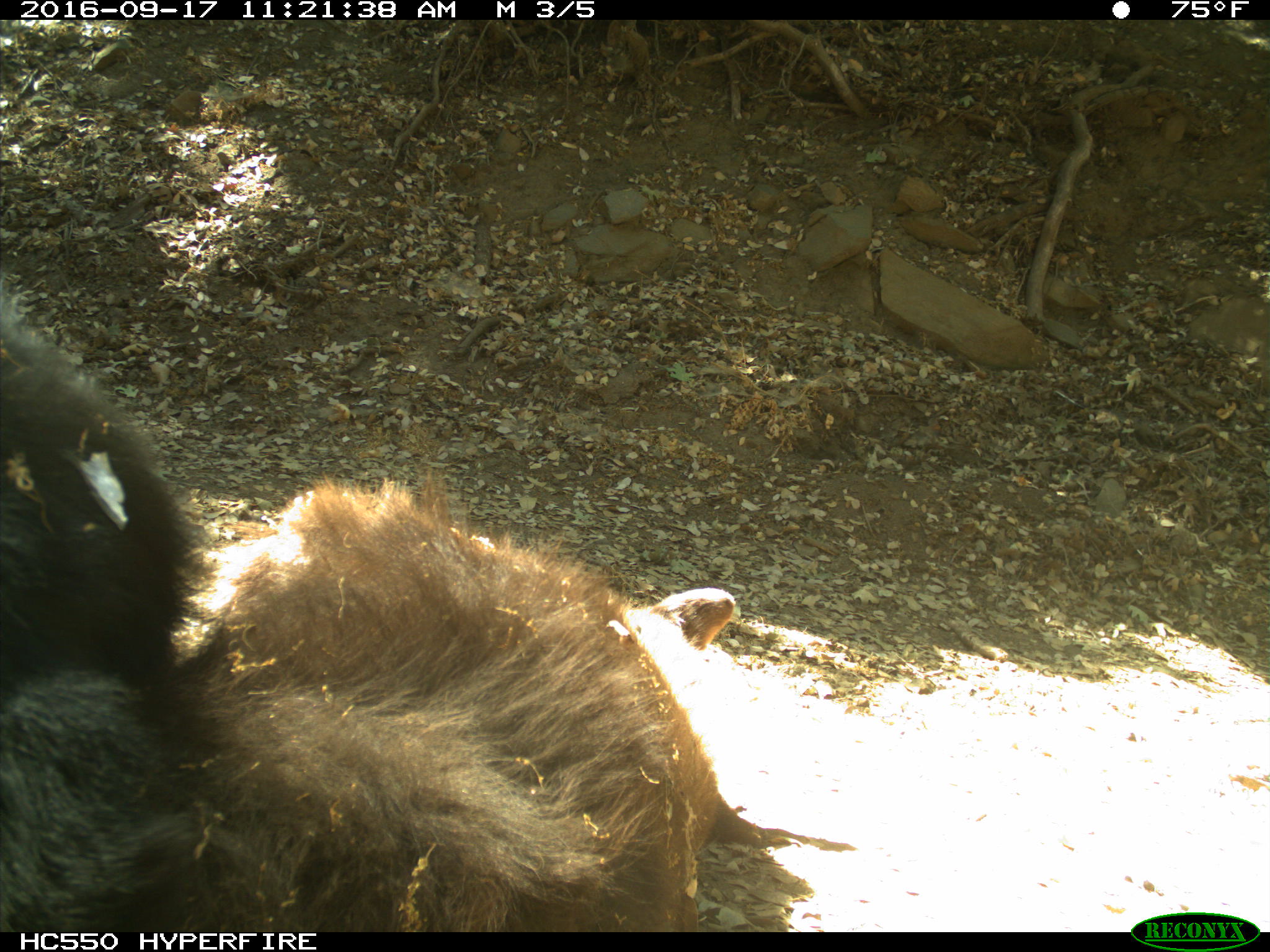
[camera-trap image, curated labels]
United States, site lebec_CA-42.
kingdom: Animalia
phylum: Chordata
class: Mammalia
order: Carnivora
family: Ursidae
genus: Ursus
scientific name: Ursus americanus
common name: american black bear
Ursus americanus (american black bear).